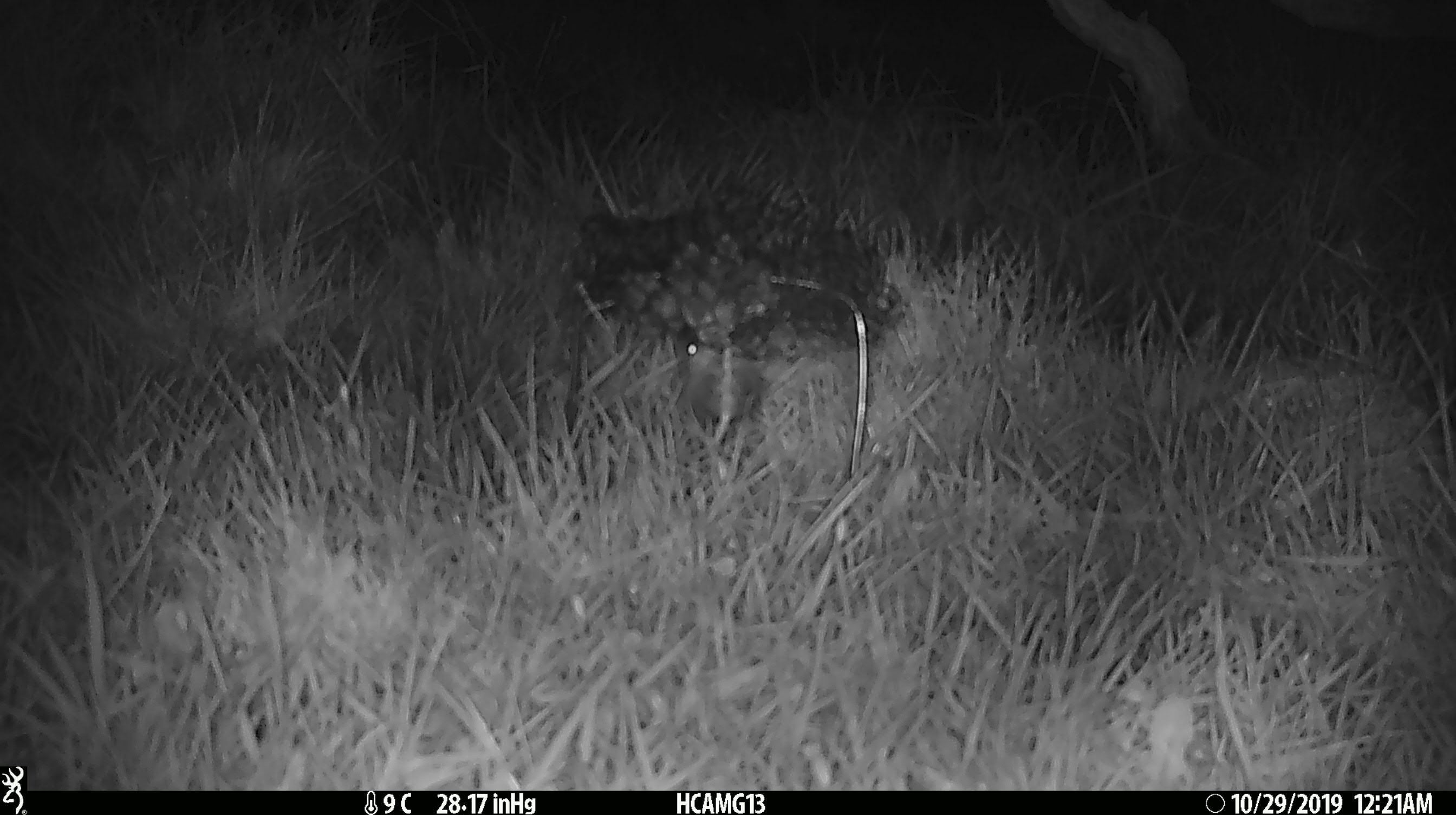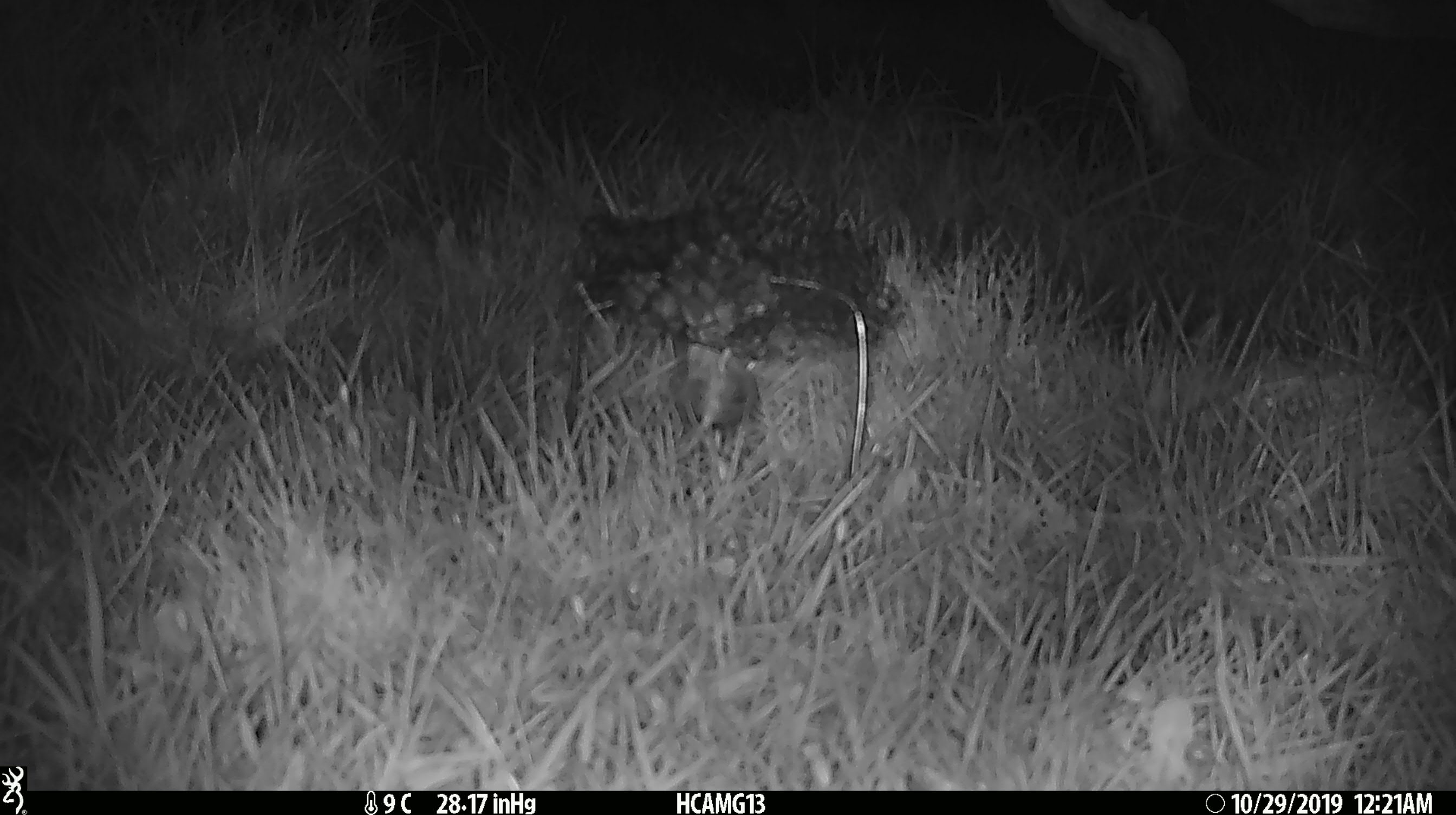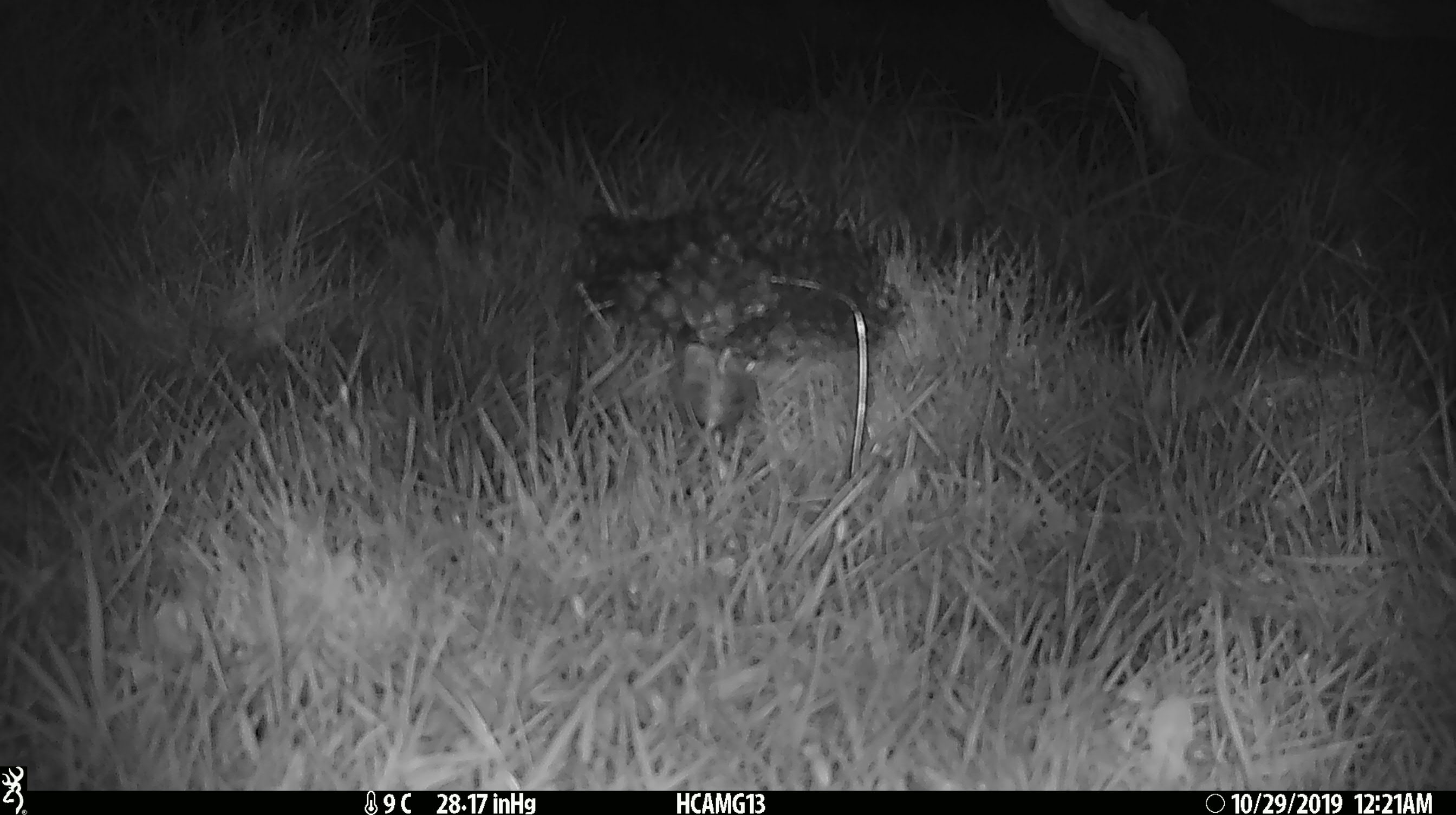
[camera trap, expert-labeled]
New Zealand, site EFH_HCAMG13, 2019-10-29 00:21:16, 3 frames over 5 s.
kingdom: Animalia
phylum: Chordata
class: Mammalia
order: Rodentia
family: Muridae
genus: Mus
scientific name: Mus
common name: mouse